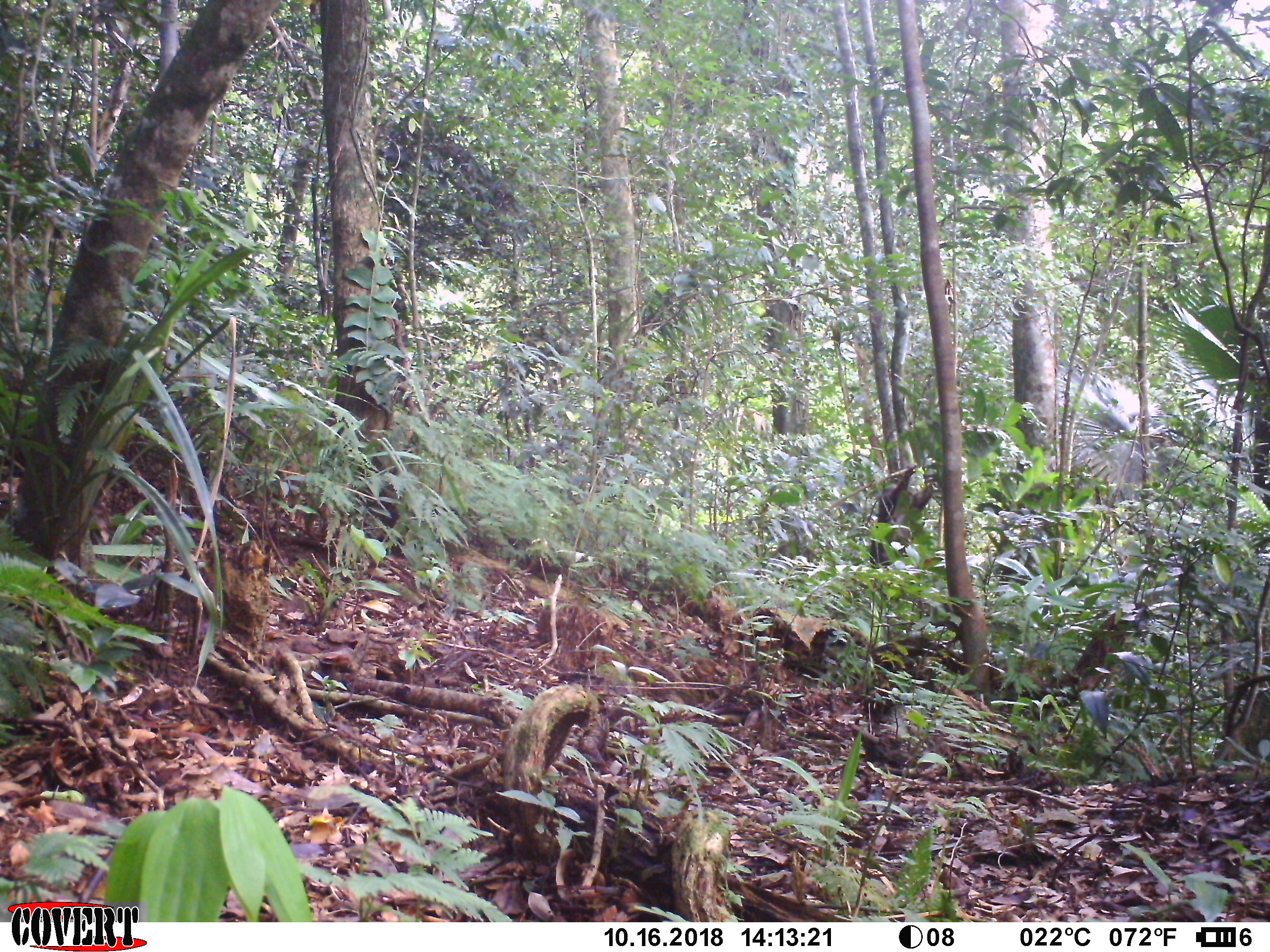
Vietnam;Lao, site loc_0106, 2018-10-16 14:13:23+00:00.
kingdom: Animalia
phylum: Chordata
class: Mammalia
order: Primates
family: Cercopithecidae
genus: Macaca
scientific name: Macaca arctoides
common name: stump-tailed macaque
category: stump tailed macaque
Stump tailed macaque (stump-tailed macaque) (Macaca arctoides). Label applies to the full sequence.